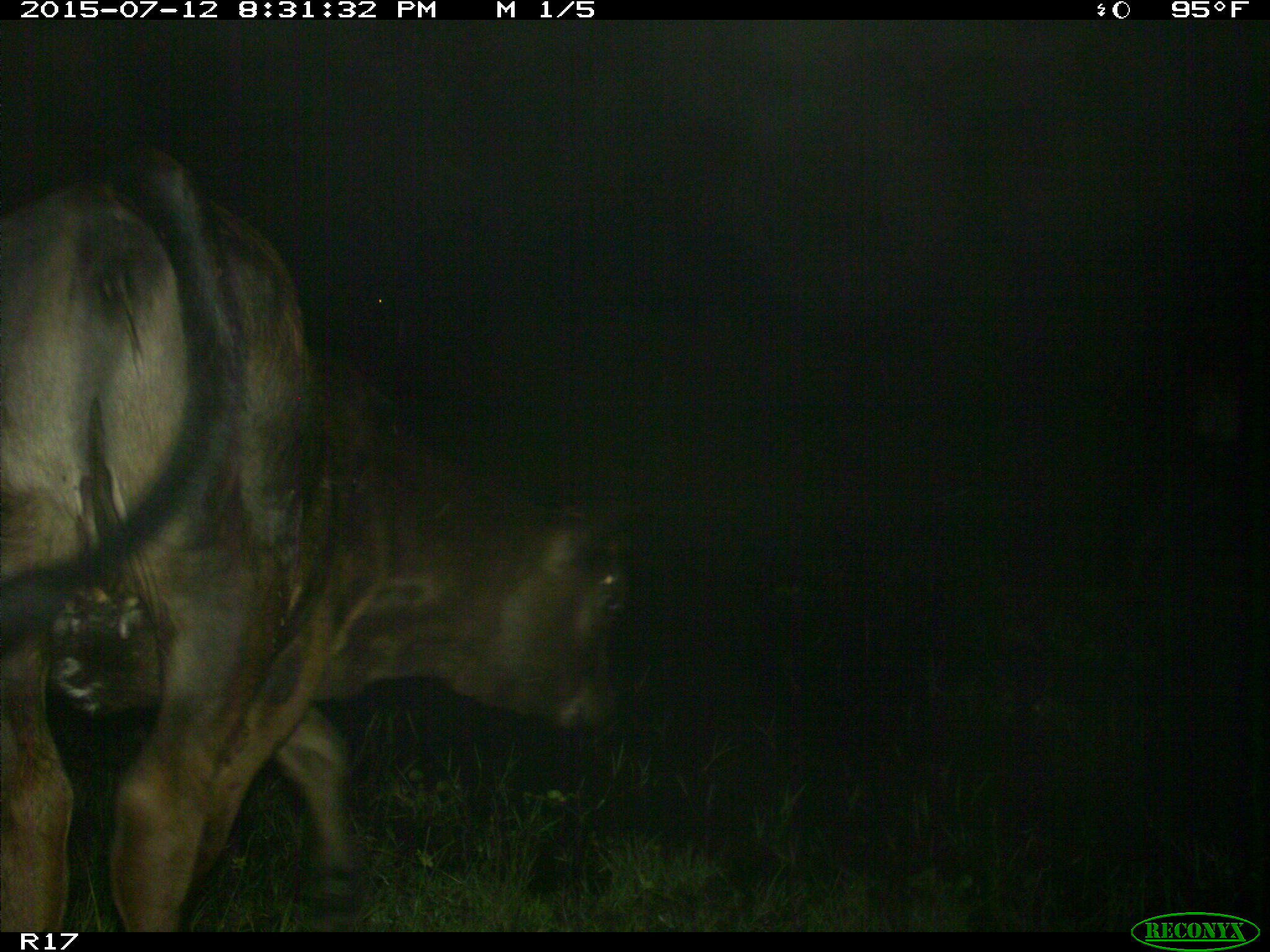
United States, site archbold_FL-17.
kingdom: Animalia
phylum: Chordata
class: Mammalia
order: Artiodactyla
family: Bovidae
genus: Bos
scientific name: Bos taurus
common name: domestic cow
Bos taurus (domestic cow).